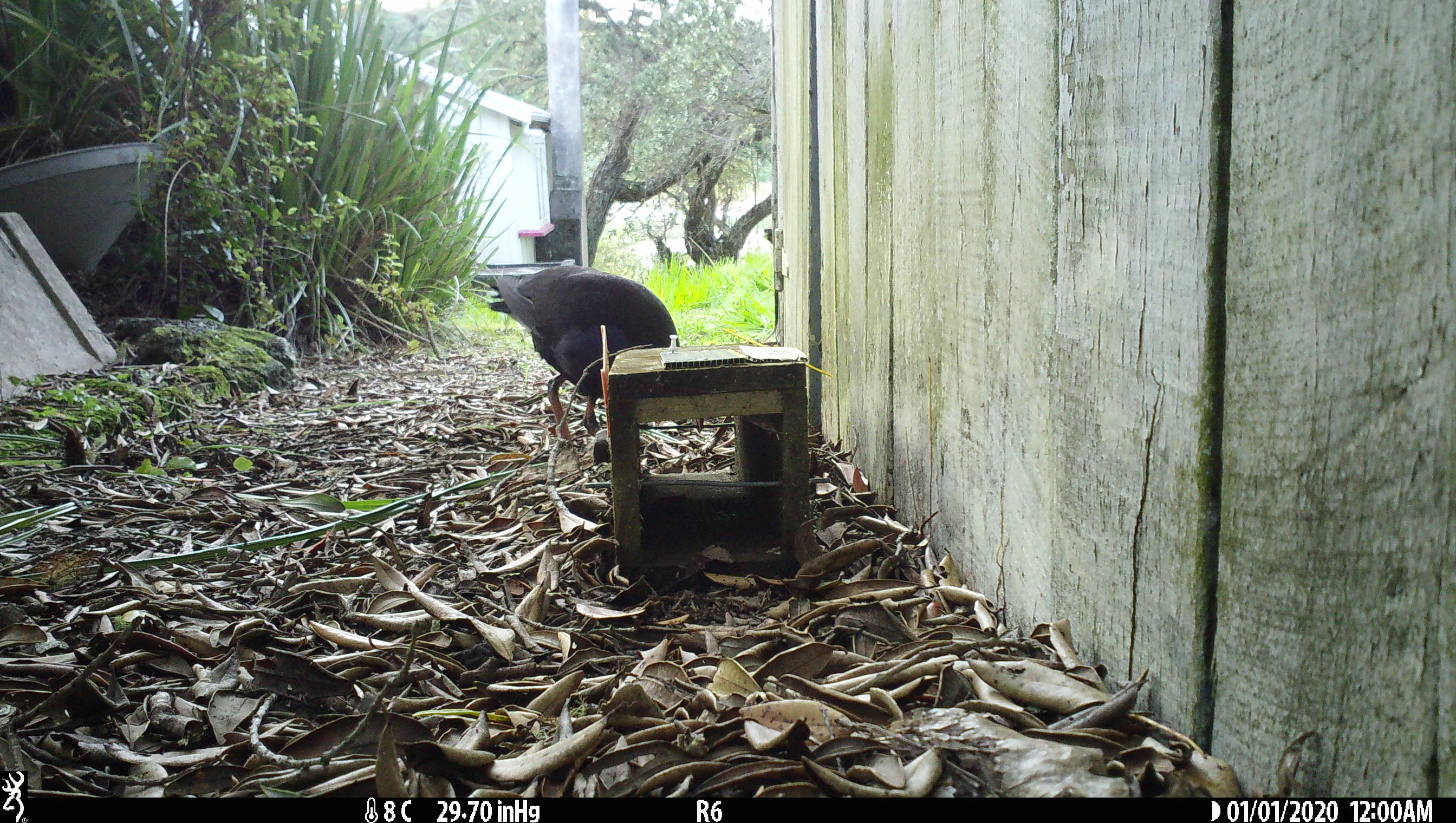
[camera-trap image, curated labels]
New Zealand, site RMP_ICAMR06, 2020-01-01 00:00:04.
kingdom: Animalia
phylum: Chordata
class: Aves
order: Gruiformes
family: Rallidae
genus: Porphyrio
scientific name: Porphyrio melanotus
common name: australasian swamphen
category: pukeko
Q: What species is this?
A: Pukeko (australasian swamphen) (Porphyrio melanotus).